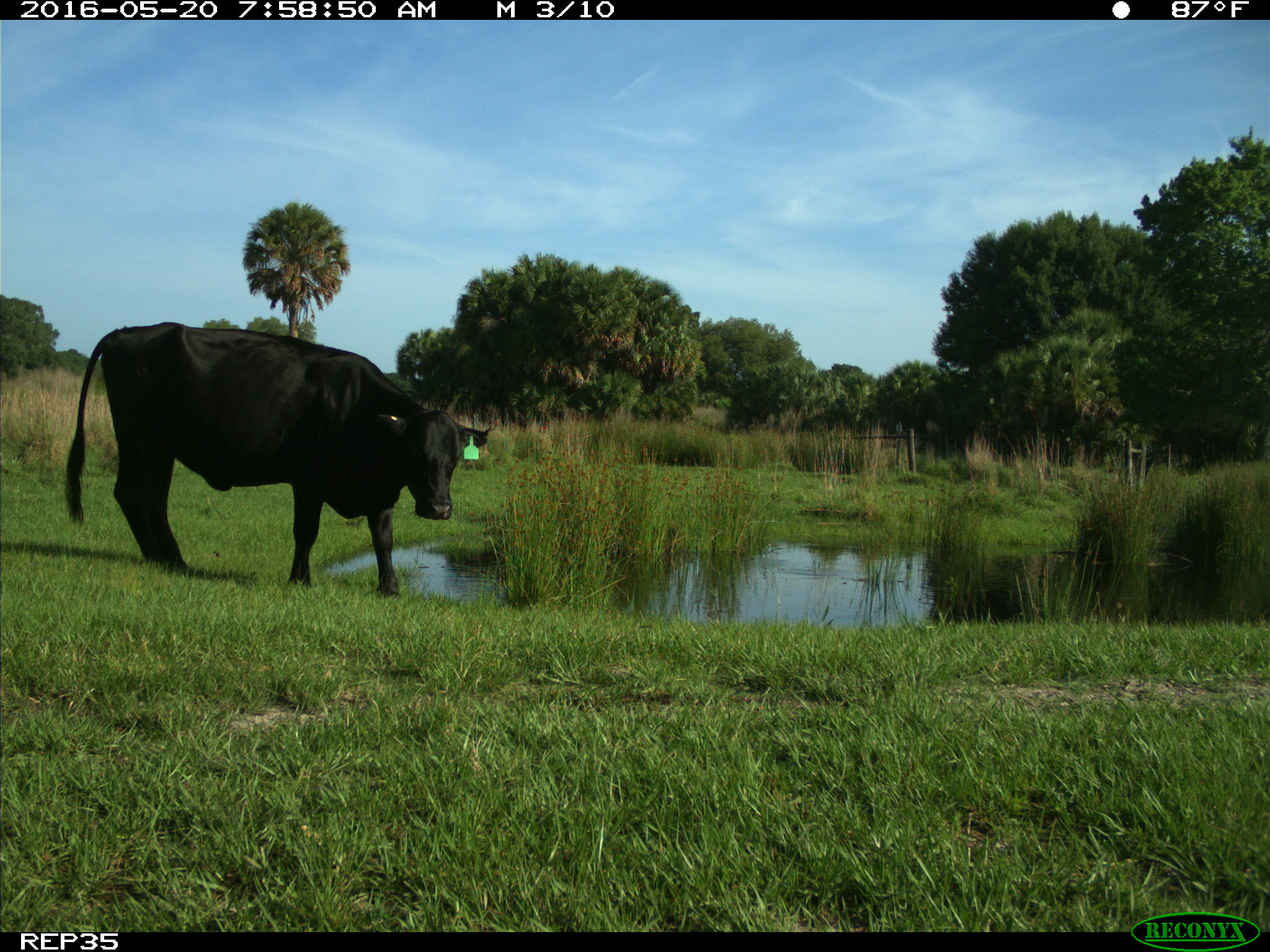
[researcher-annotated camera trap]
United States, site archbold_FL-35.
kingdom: Animalia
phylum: Chordata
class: Mammalia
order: Artiodactyla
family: Bovidae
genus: Bos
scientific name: Bos taurus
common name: domestic cow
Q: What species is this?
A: Bos taurus (domestic cow).